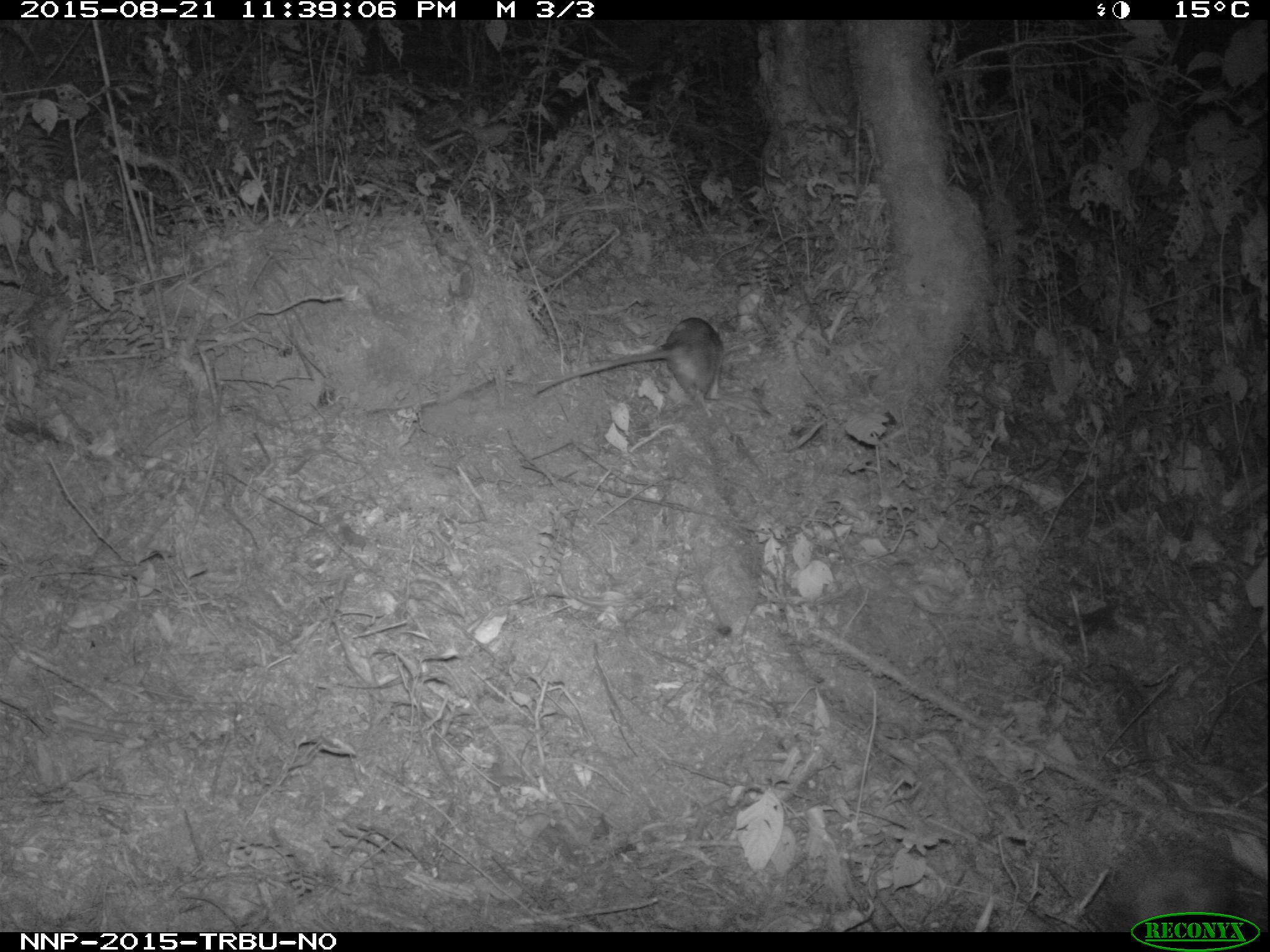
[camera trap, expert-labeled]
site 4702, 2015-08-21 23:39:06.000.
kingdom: Animalia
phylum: Chordata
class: Mammalia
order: Rodentia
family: Nesomyidae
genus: Cricetomys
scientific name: Cricetomys gambianus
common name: african giant pouched rat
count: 1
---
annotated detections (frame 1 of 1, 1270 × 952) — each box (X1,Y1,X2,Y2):
cricetomys gambianus: (535,317,725,417)